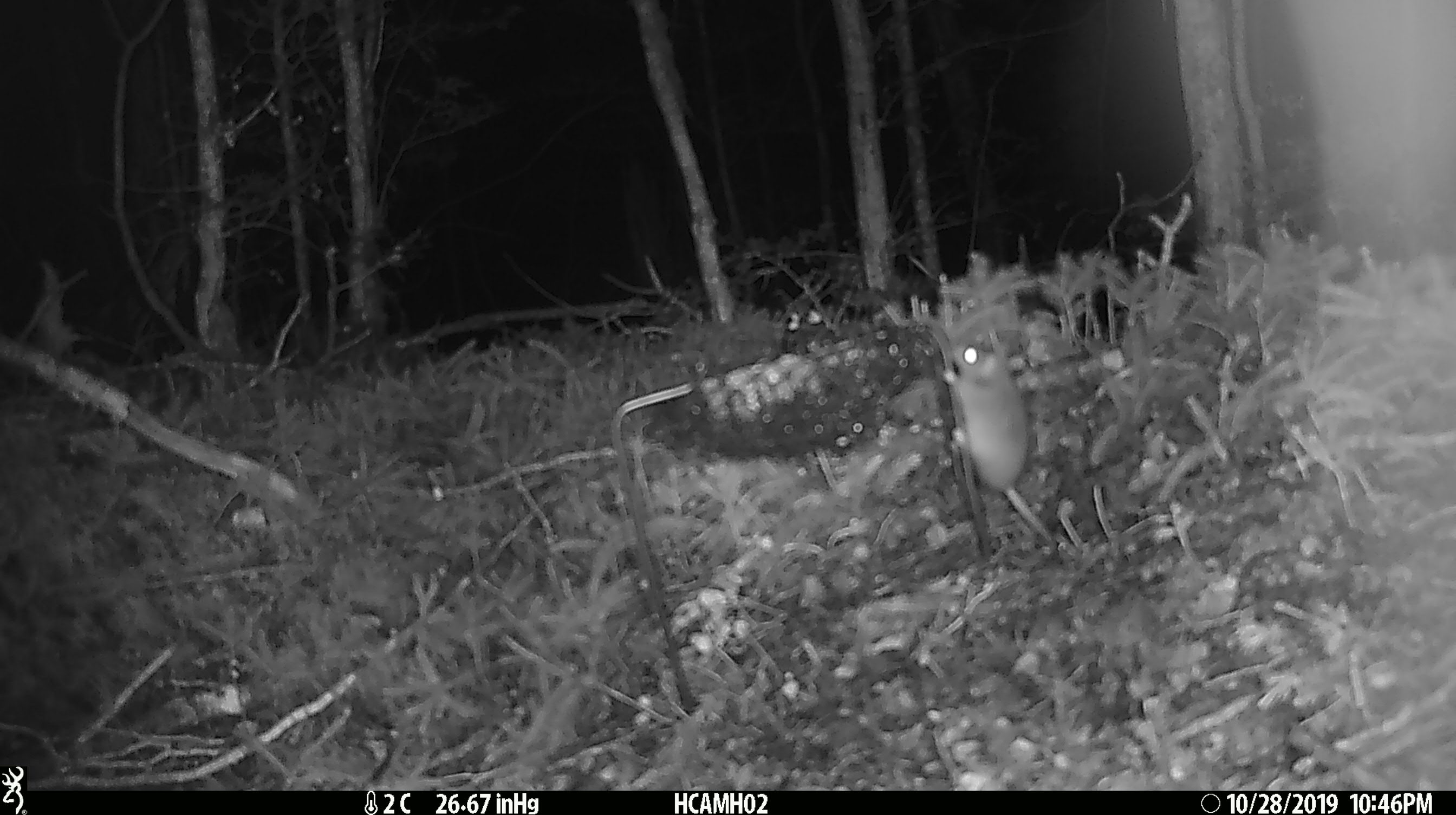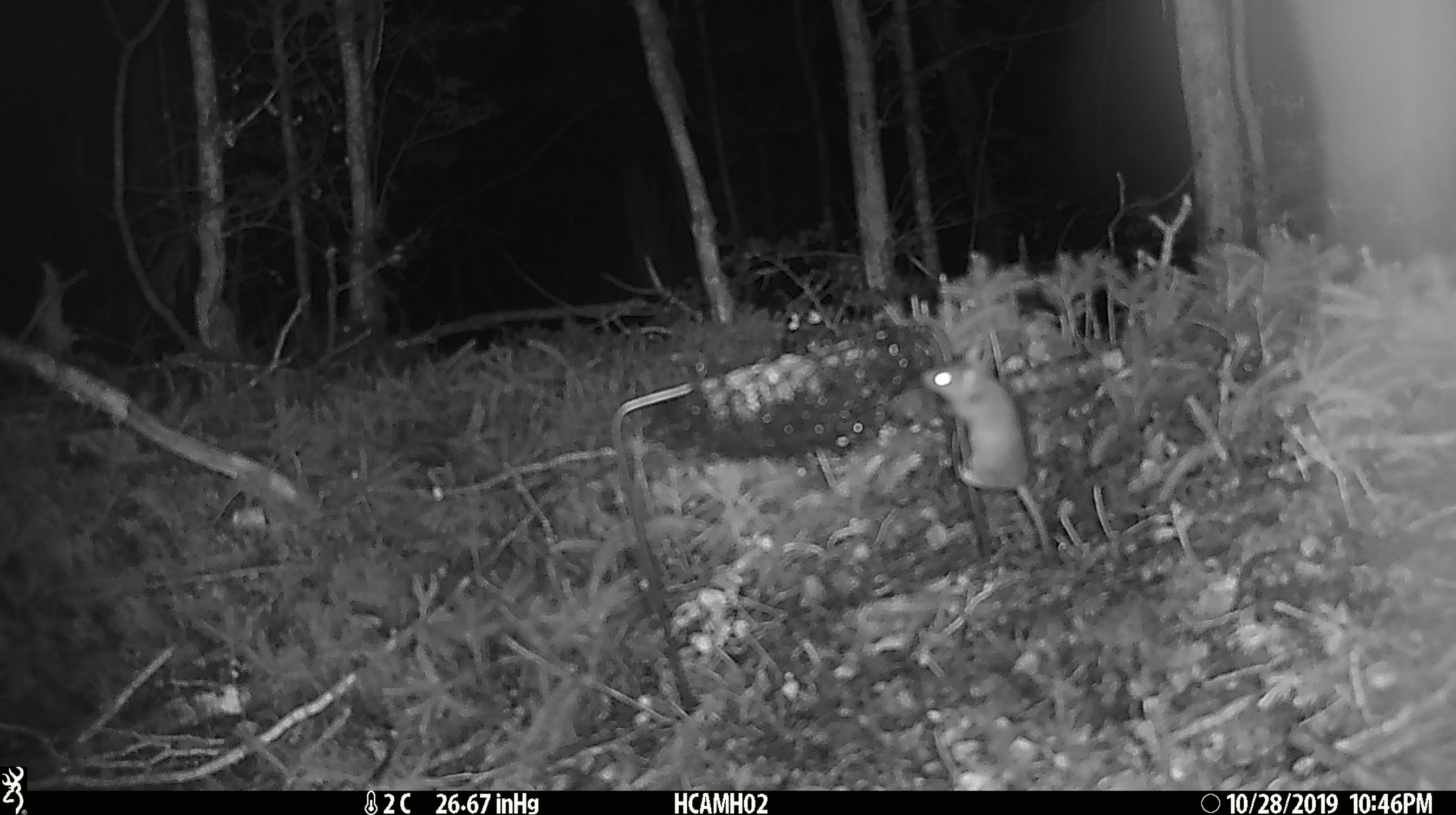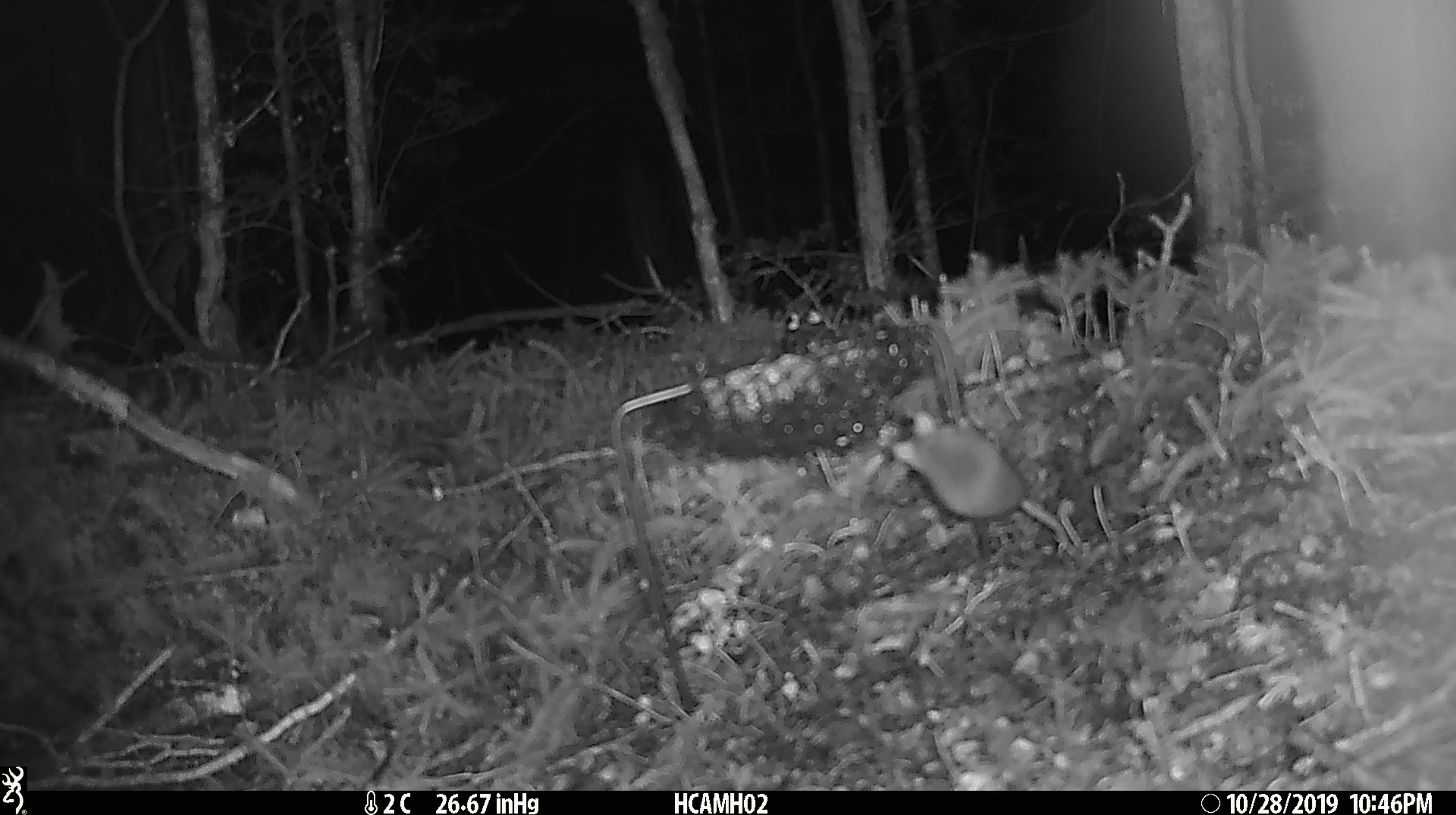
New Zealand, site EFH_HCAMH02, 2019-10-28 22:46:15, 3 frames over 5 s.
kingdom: Animalia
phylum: Chordata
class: Mammalia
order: Rodentia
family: Muridae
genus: Mus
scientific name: Mus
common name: mouse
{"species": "mouse (Mus)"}